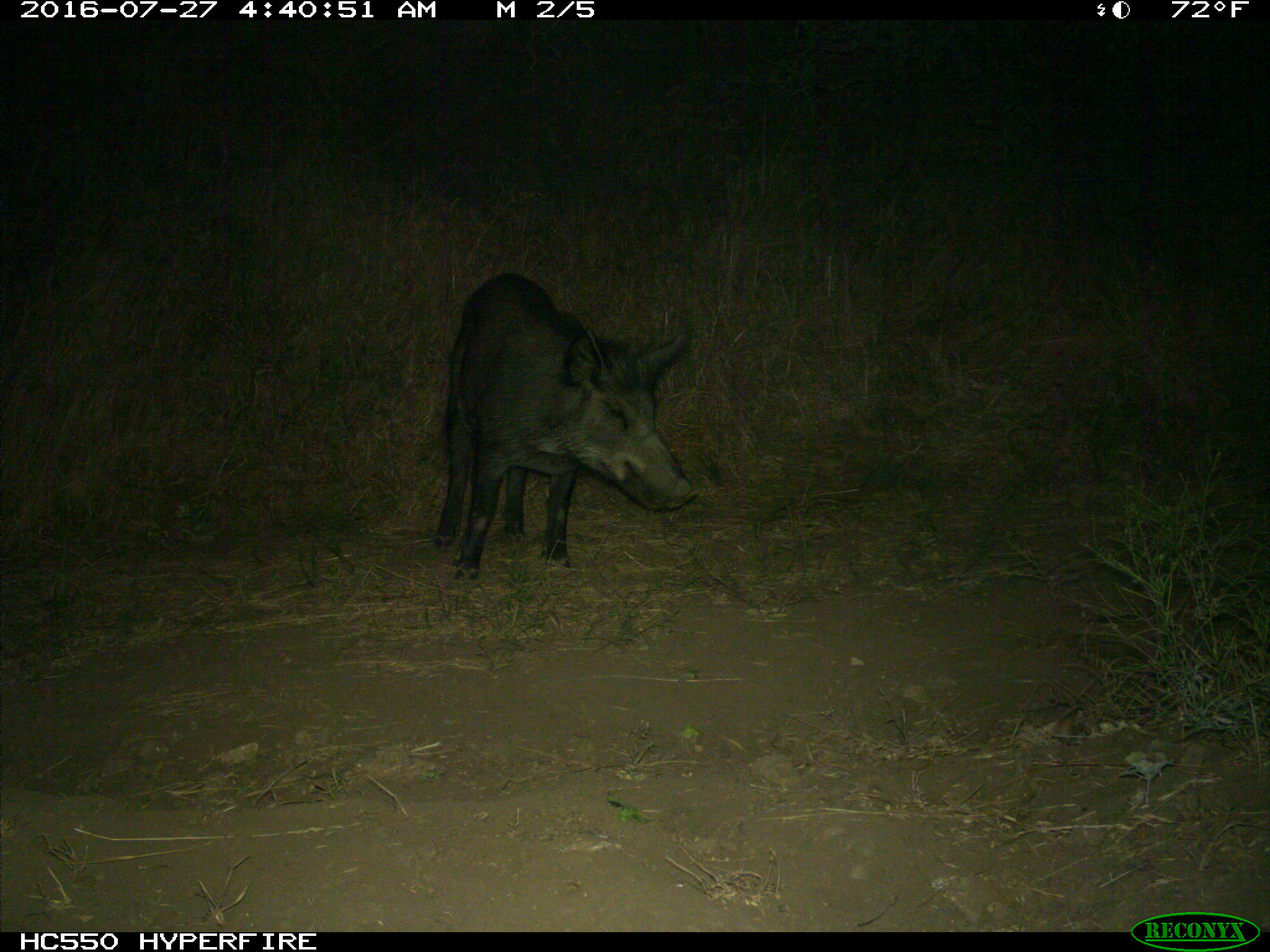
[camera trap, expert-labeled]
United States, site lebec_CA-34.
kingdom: Animalia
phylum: Chordata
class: Mammalia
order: Artiodactyla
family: Suidae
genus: Sus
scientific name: Sus scrofa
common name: wild boar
Sus scrofa (wild boar).